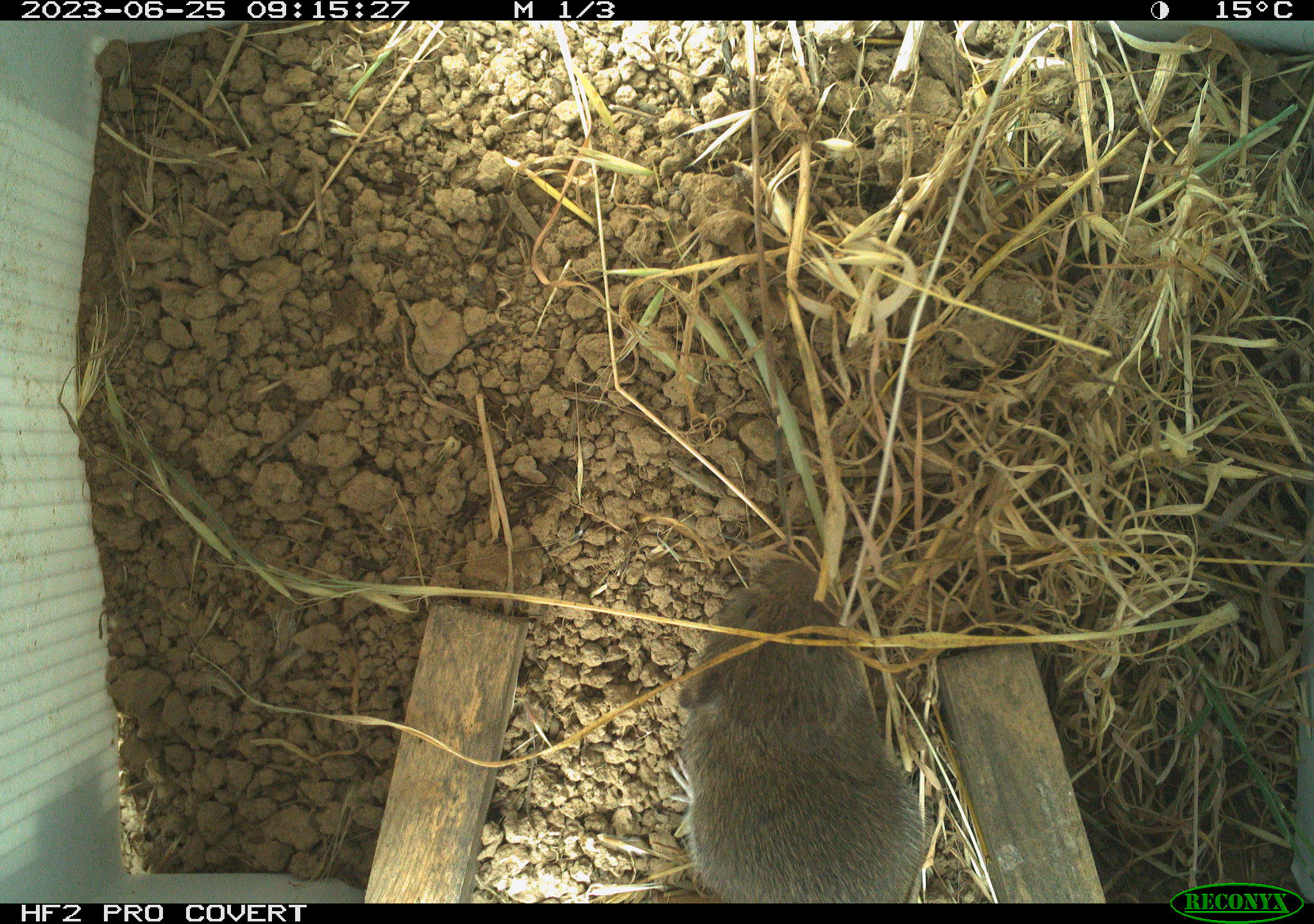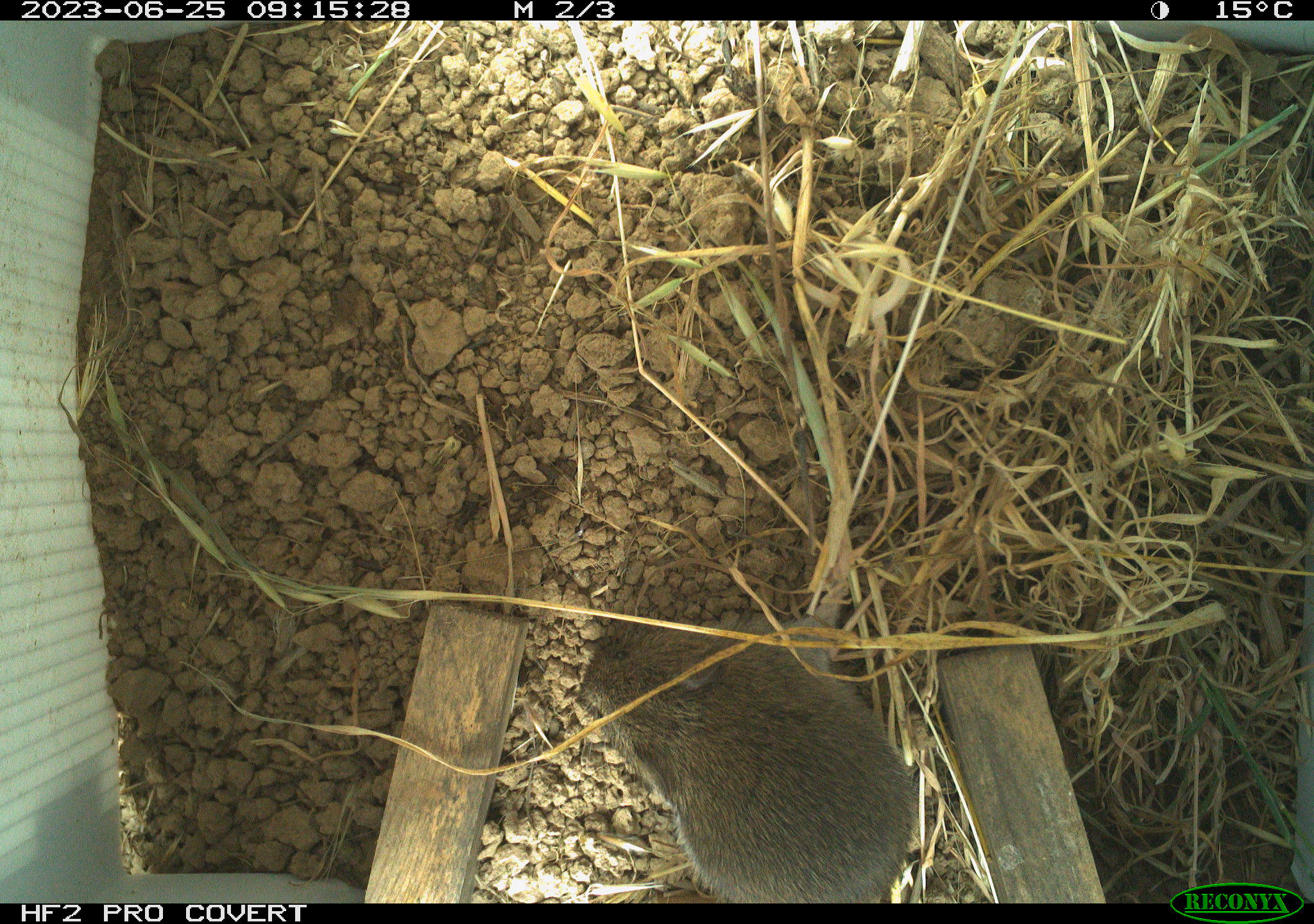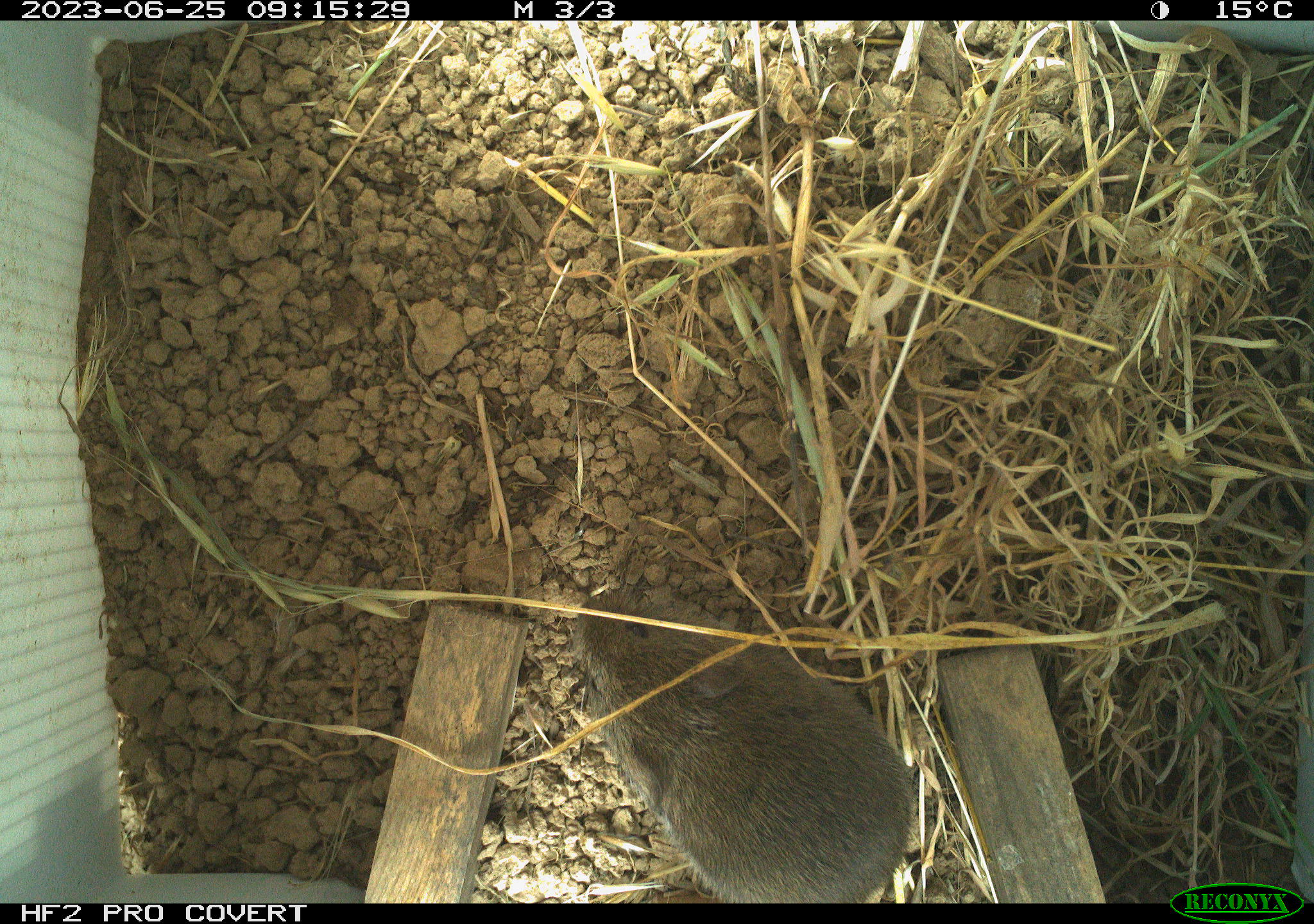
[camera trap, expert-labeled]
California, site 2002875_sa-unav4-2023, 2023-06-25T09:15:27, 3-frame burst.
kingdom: Animalia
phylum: Chordata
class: Mammalia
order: Rodentia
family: Cricetidae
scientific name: Arvicolinae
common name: voles, lemmings, and muskrats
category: arvicolinae subfamily